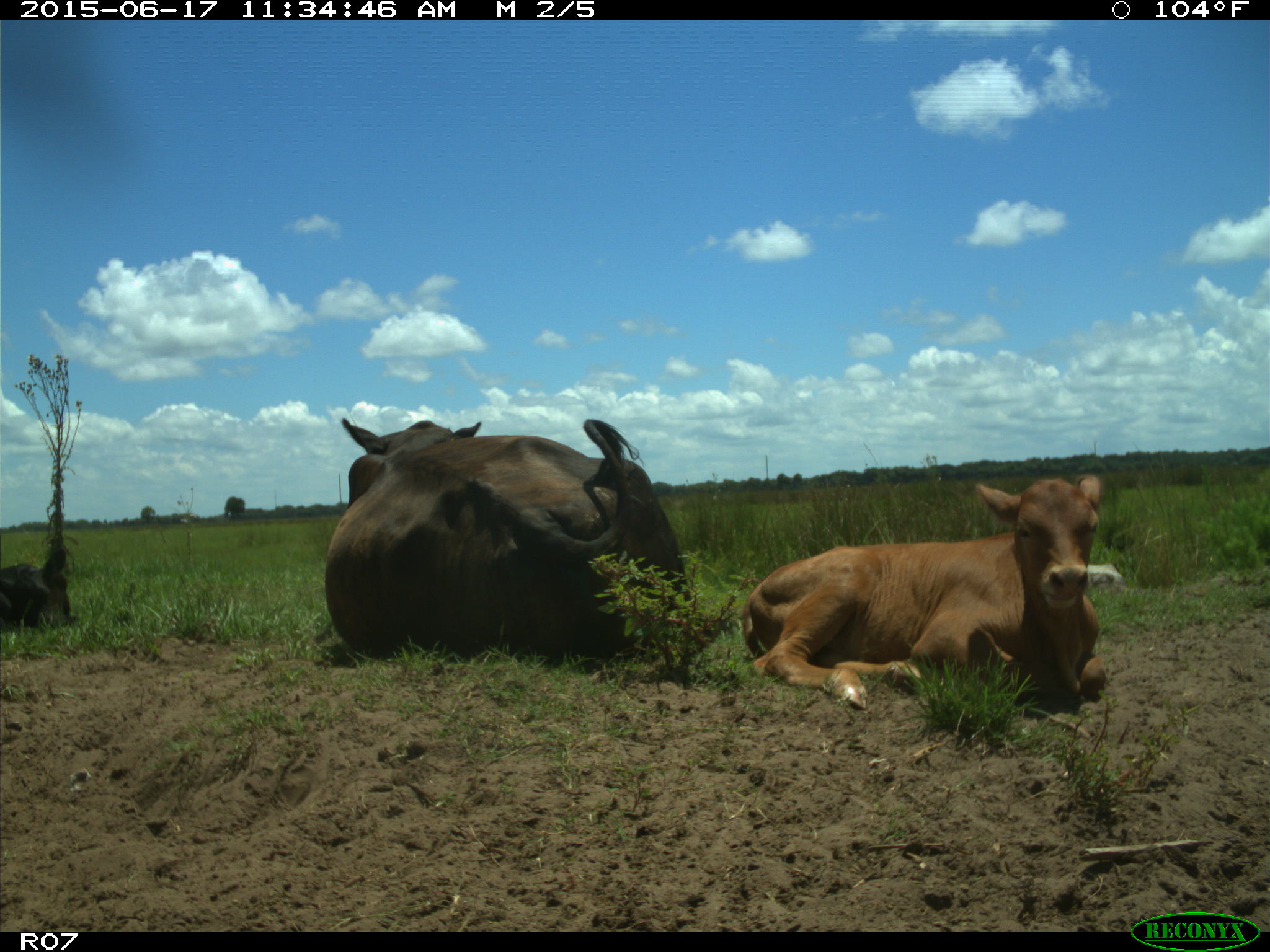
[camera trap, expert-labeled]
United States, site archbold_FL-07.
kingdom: Animalia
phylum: Chordata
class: Mammalia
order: Artiodactyla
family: Bovidae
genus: Bos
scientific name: Bos taurus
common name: domestic cow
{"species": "Bos taurus (domestic cow)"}